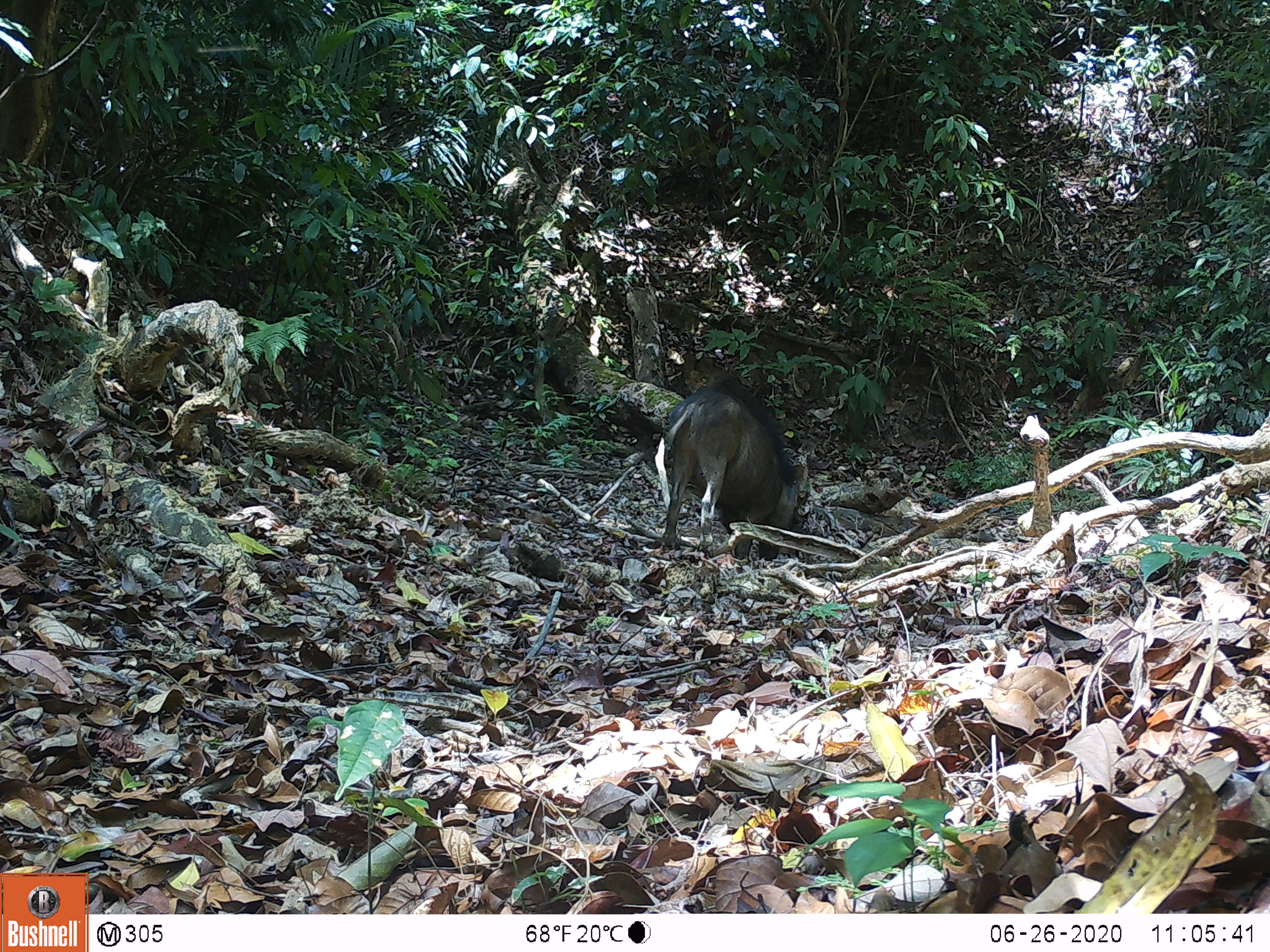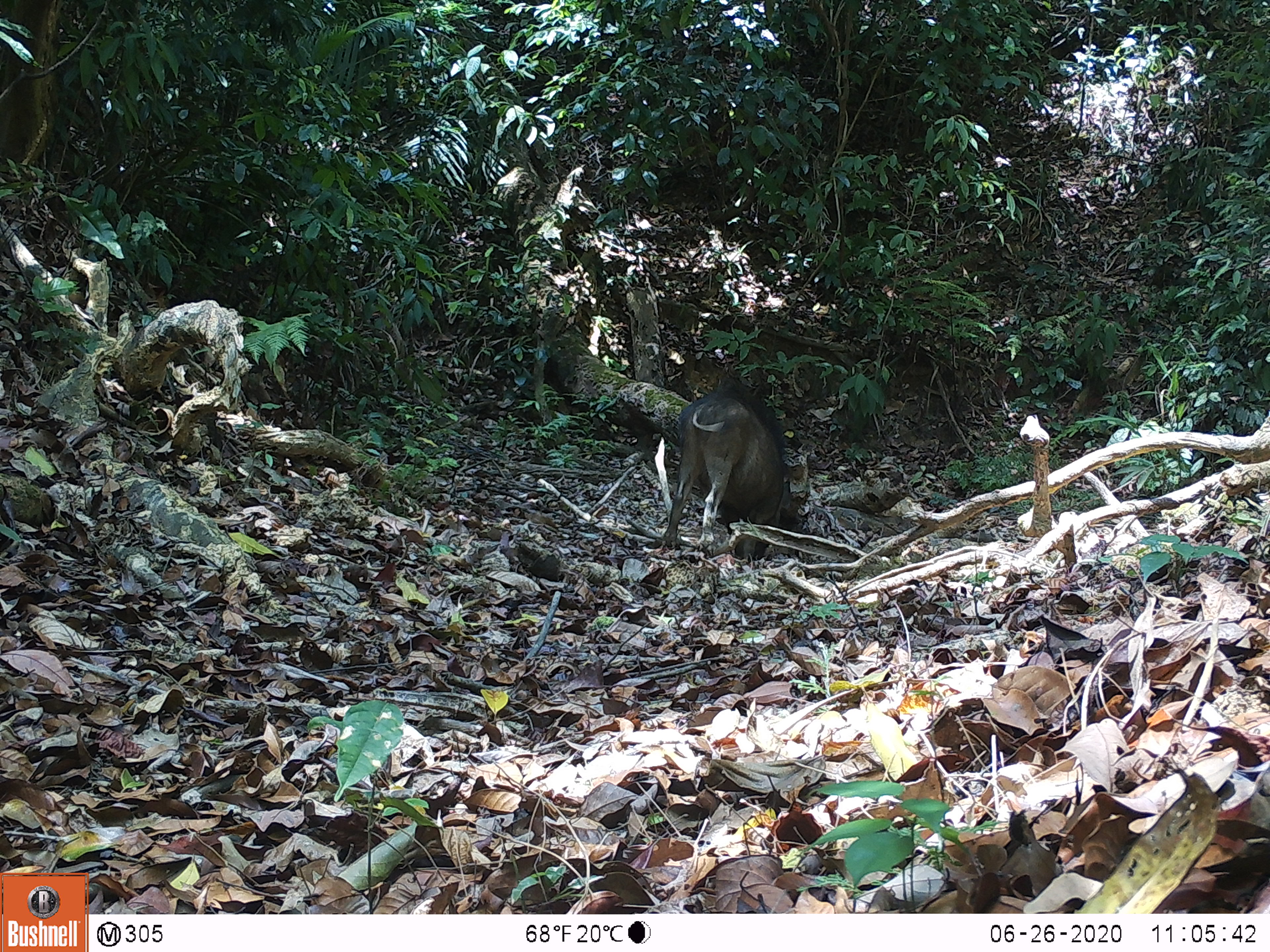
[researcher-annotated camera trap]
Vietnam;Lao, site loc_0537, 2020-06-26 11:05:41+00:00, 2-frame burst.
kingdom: Animalia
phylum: Chordata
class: Mammalia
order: Artiodactyla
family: Suidae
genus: Sus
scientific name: Sus scrofa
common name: eurasian wild pig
Eurasian wild pig (Sus scrofa). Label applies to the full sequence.